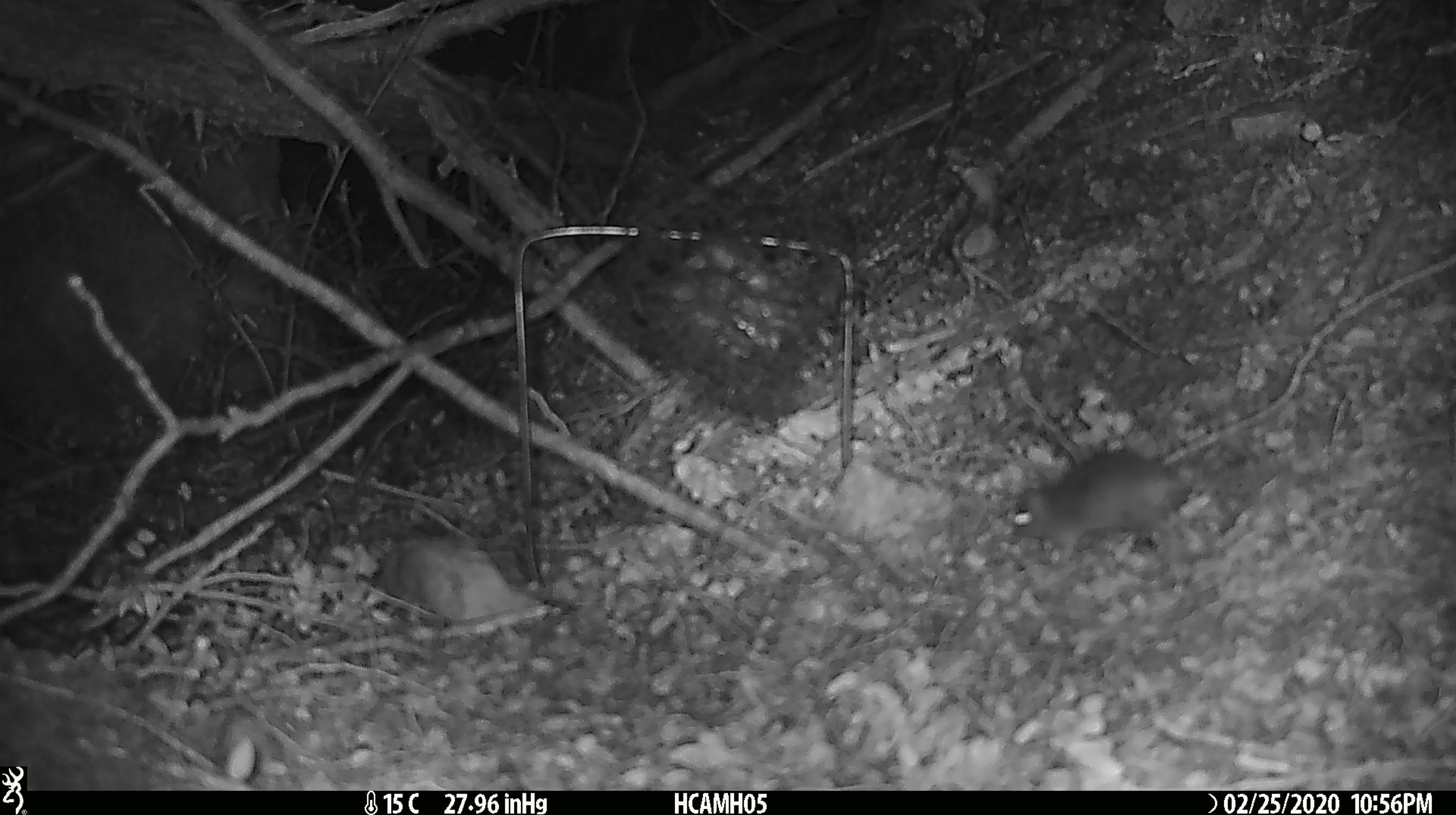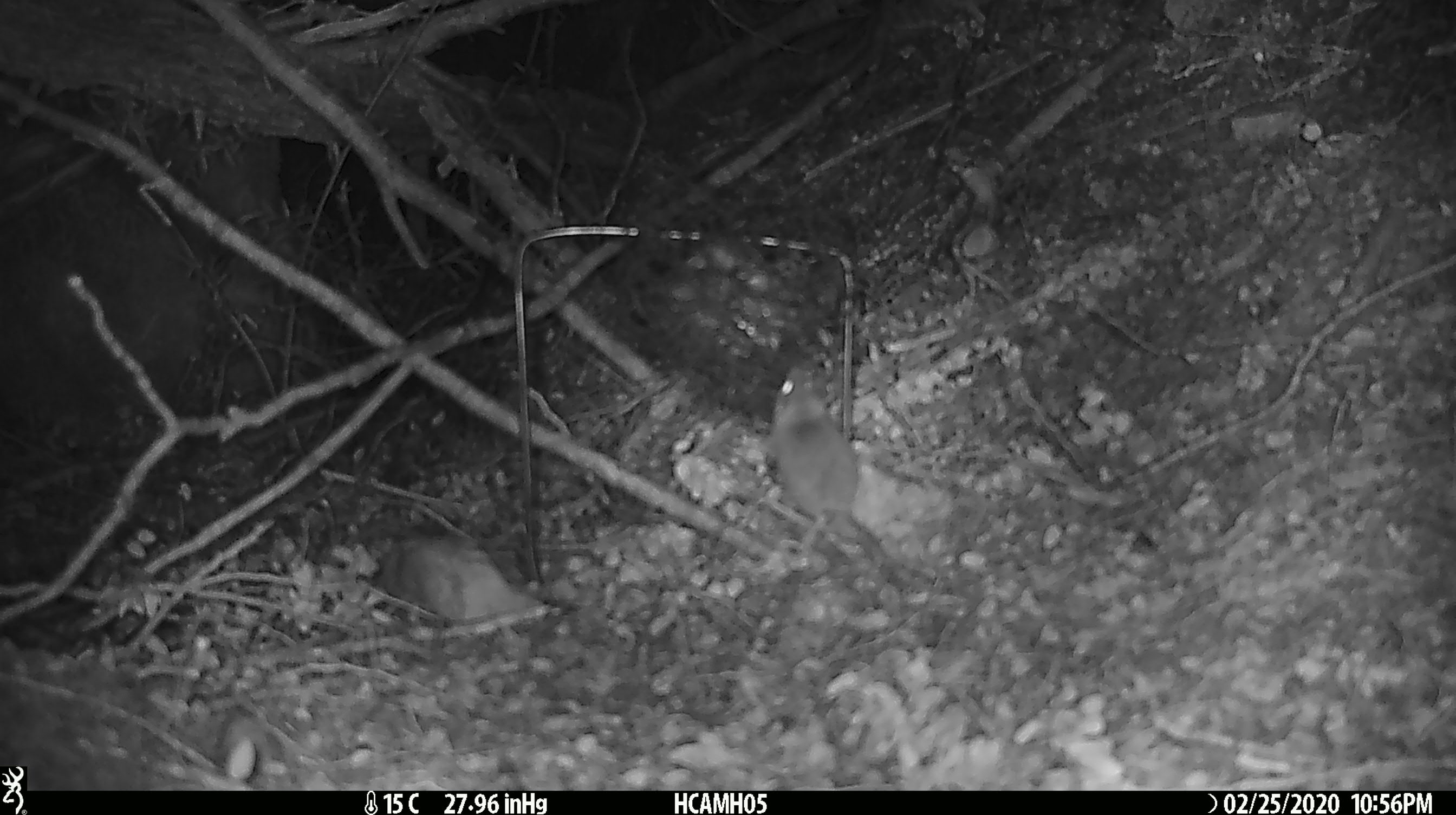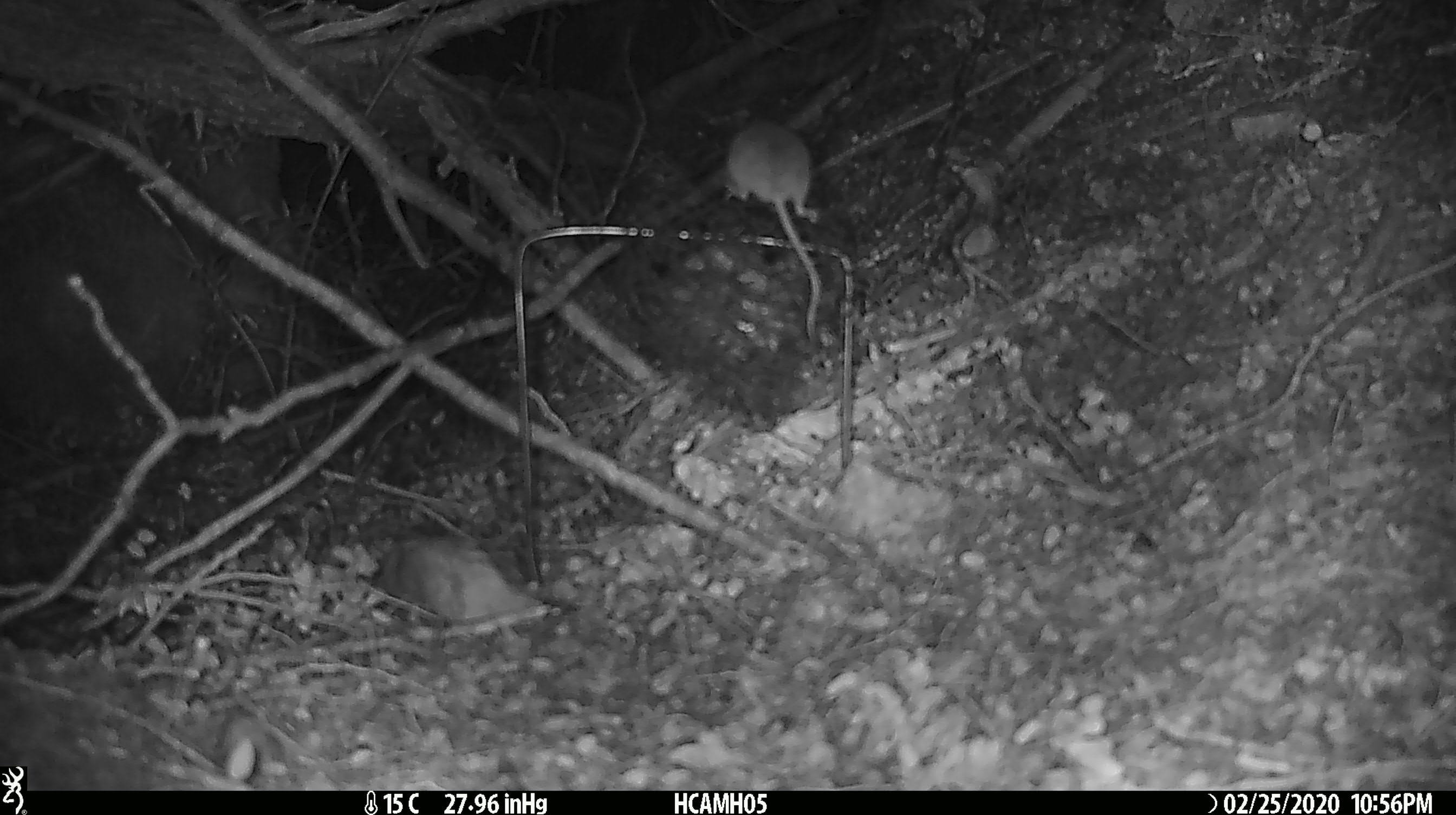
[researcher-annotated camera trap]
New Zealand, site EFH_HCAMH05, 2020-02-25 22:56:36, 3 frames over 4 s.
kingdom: Animalia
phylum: Chordata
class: Mammalia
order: Rodentia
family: Muridae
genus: Mus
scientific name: Mus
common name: mouse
Mouse (Mus).